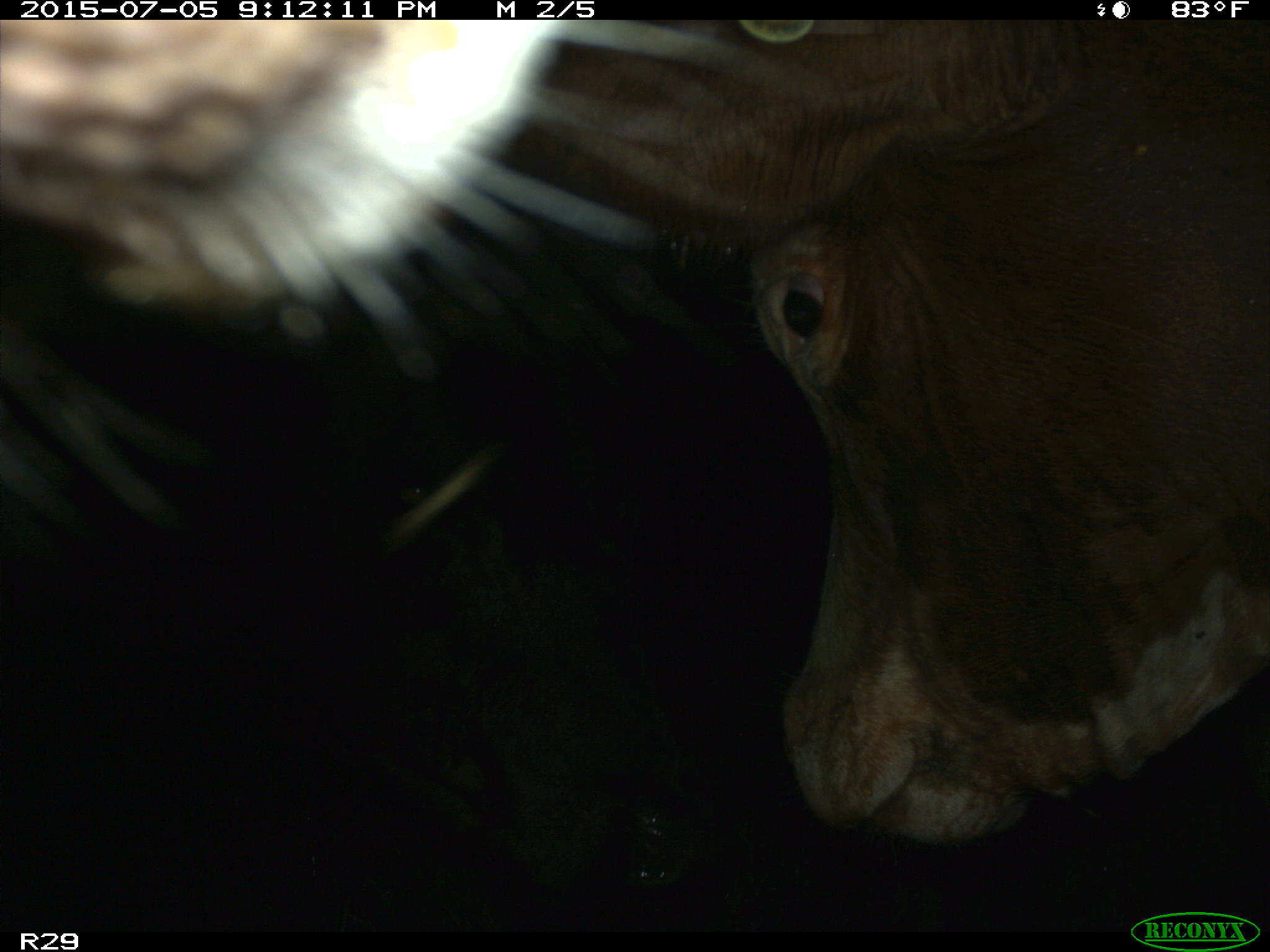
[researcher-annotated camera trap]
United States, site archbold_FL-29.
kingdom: Animalia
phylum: Chordata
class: Mammalia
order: Artiodactyla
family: Bovidae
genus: Bos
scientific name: Bos taurus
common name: domestic cow